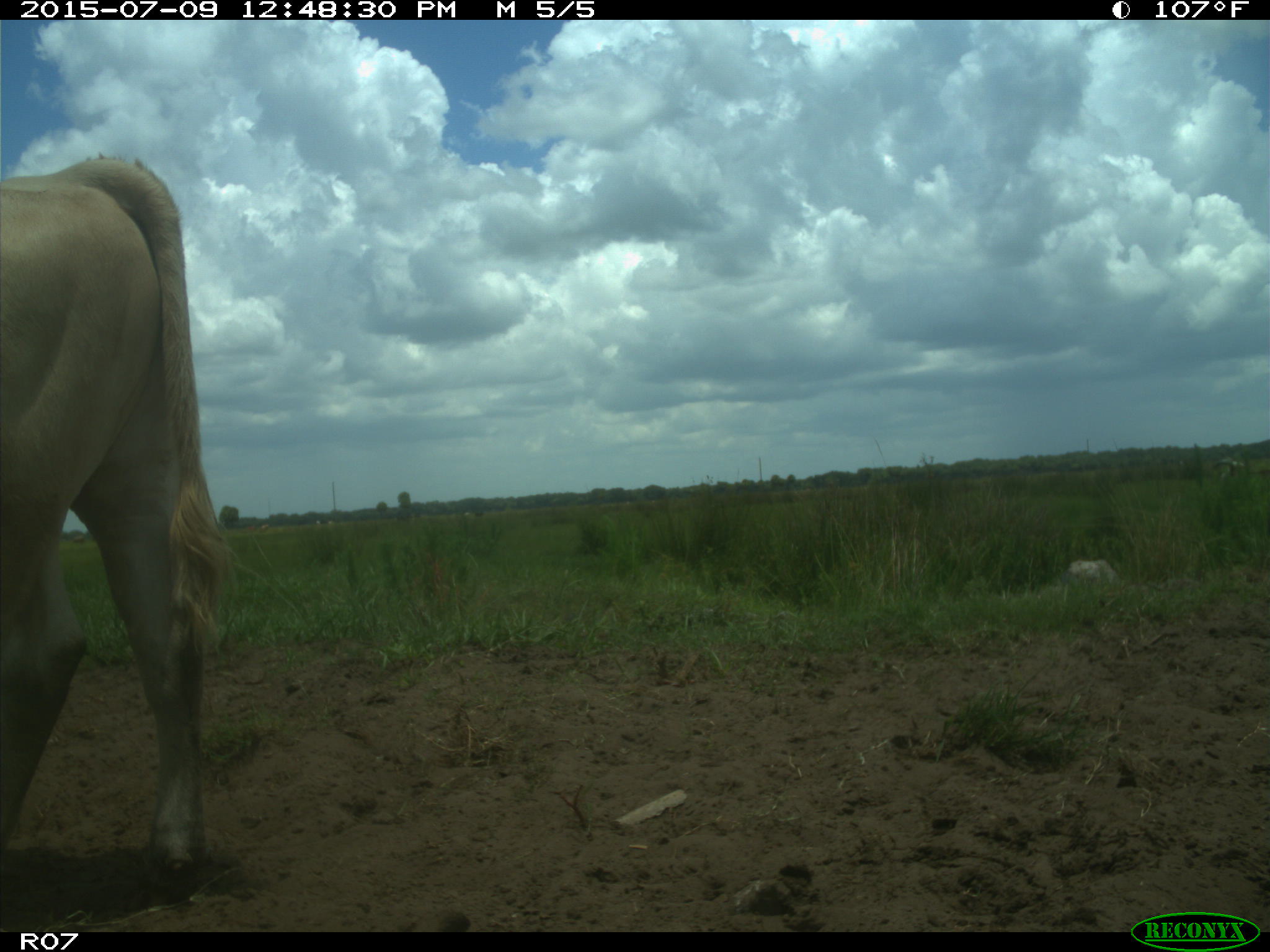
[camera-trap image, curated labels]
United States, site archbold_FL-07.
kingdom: Animalia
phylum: Chordata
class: Mammalia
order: Artiodactyla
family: Bovidae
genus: Bos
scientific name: Bos taurus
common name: domestic cow